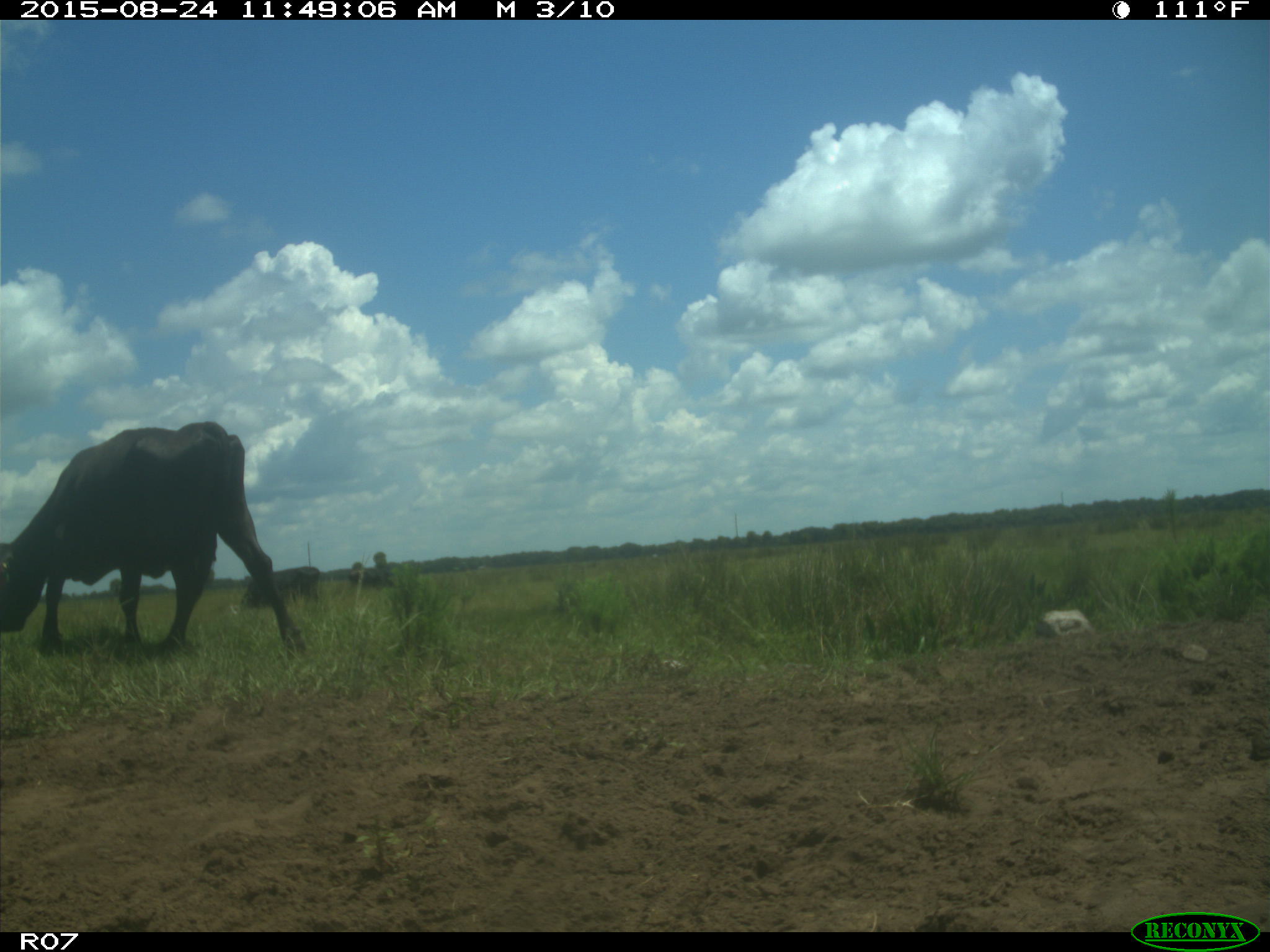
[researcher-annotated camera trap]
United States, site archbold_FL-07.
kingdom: Animalia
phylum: Chordata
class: Mammalia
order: Artiodactyla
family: Bovidae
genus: Bos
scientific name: Bos taurus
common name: domestic cow